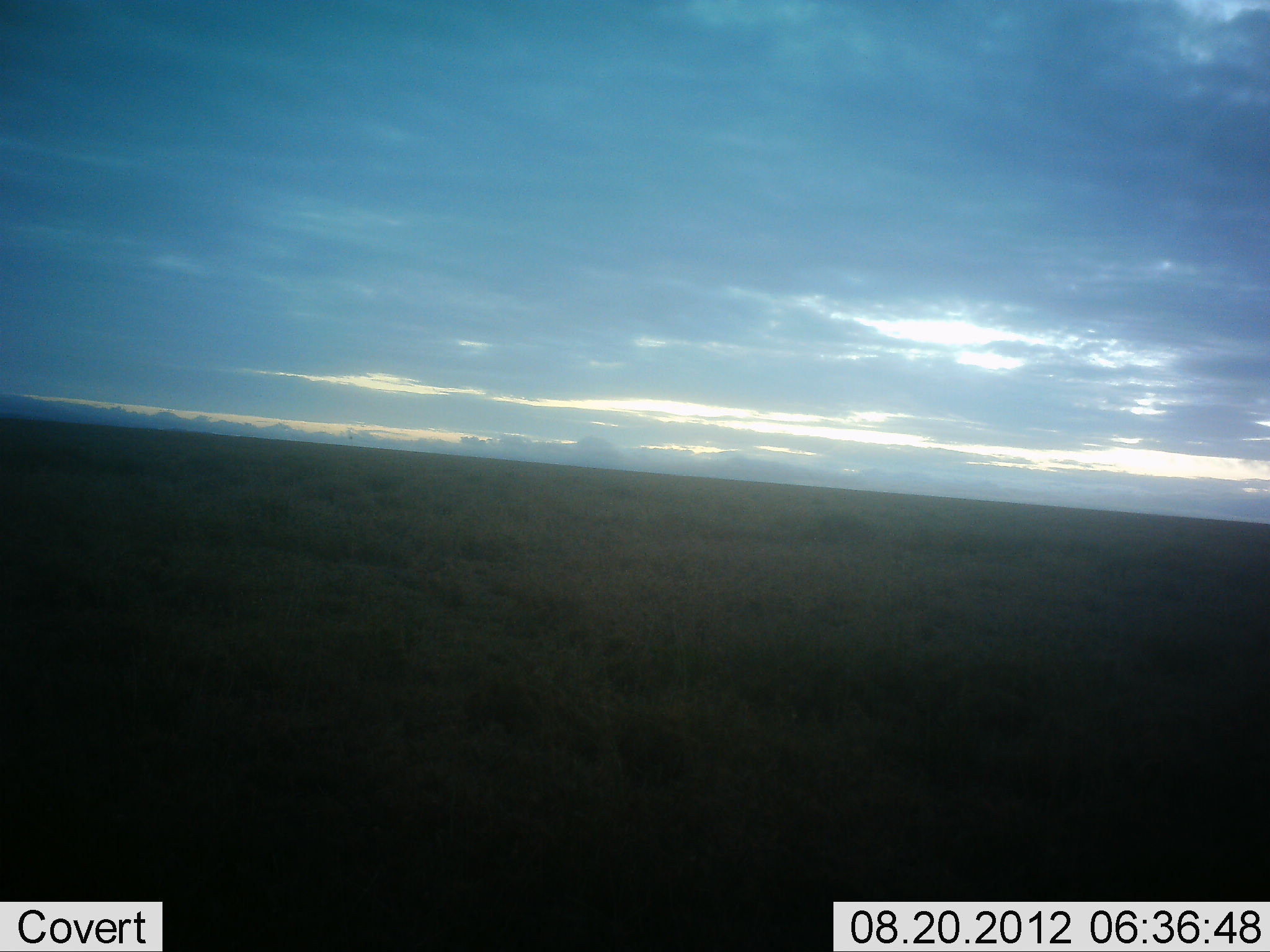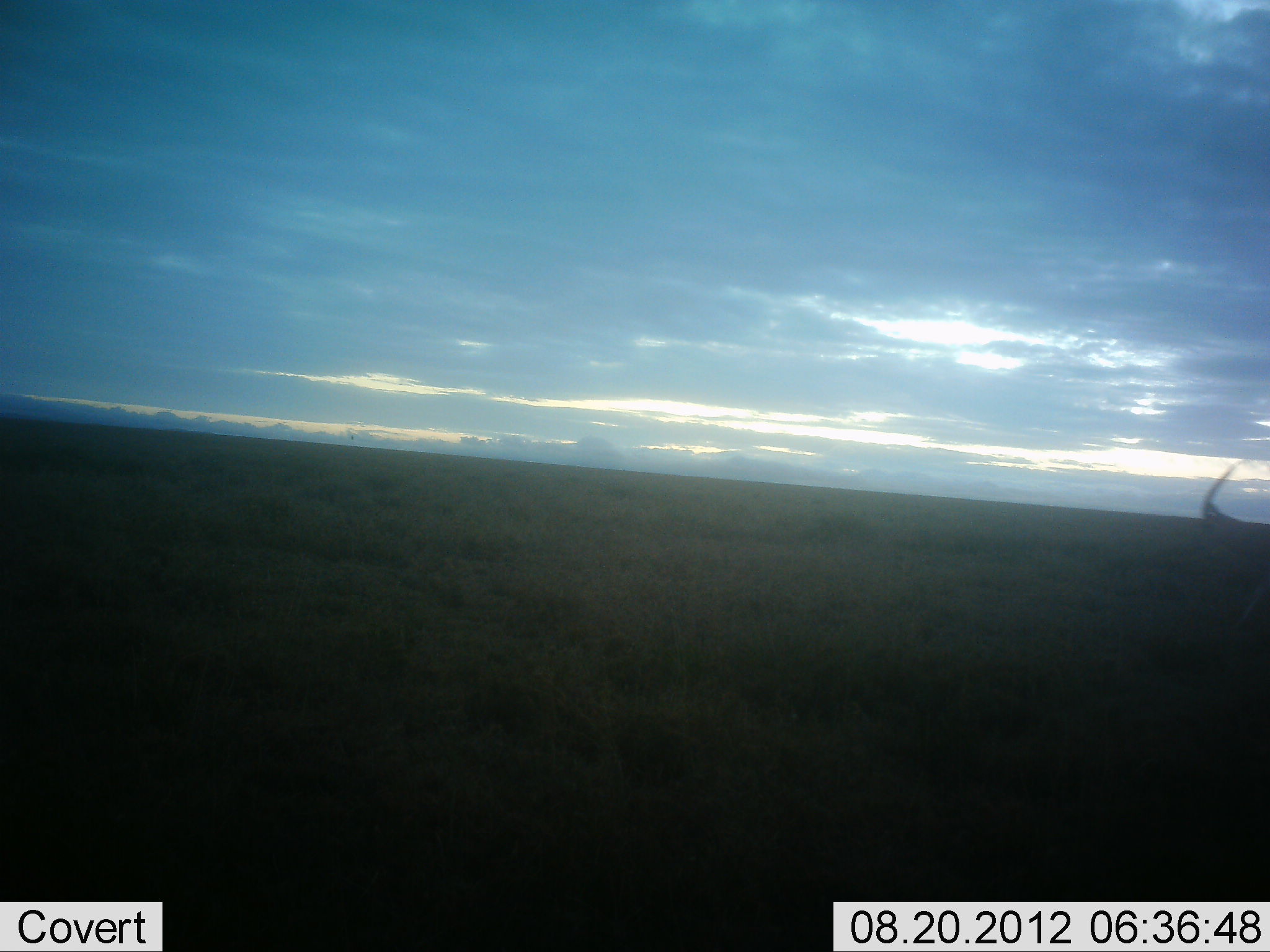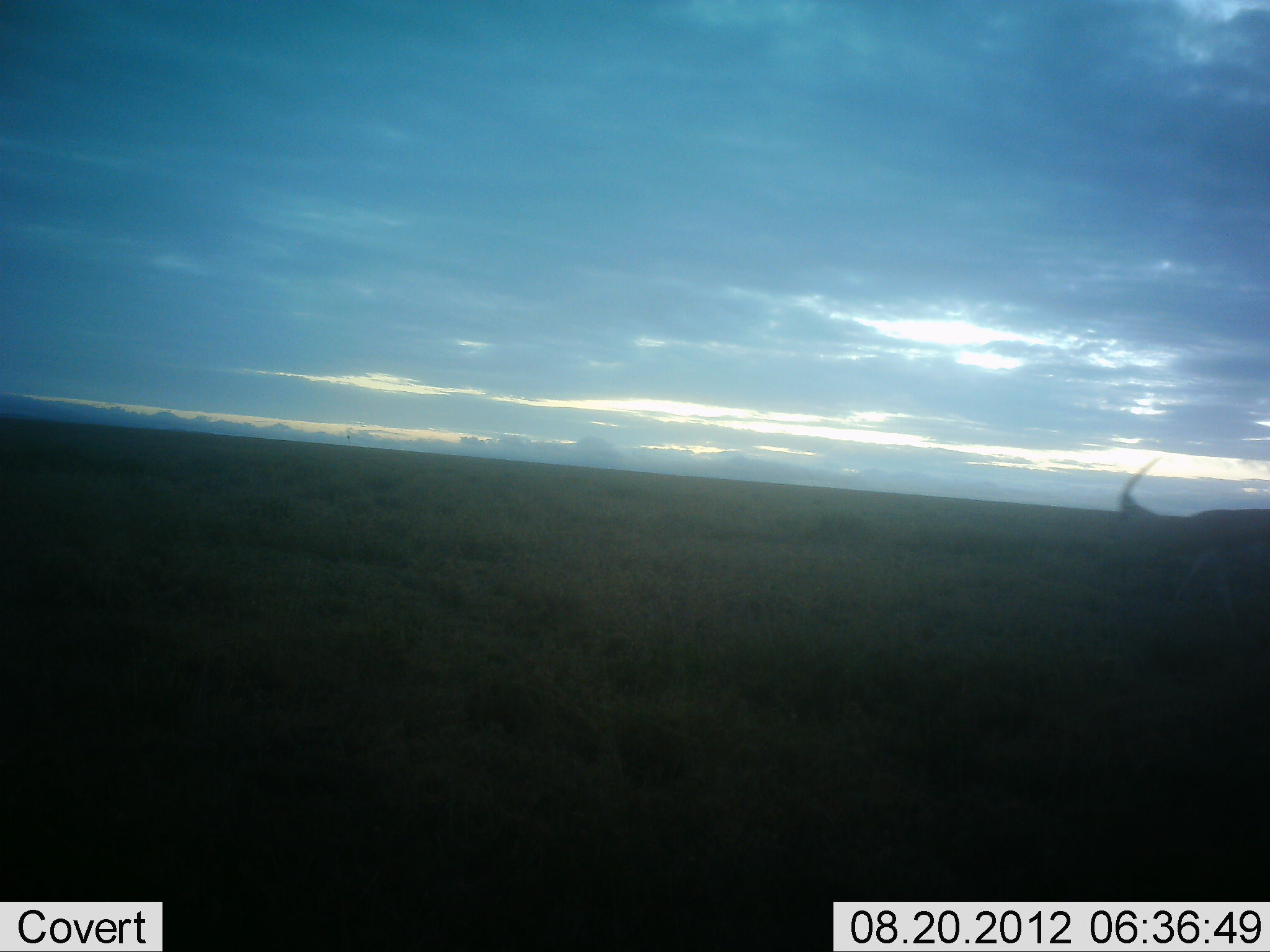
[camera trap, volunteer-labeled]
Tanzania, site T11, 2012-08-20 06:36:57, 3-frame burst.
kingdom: Animalia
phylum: Chordata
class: Mammalia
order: Artiodactyla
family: Bovidae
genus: Eudorcas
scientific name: Eudorcas thomsonii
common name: thomson's gazelle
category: gazellethomsons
Gazellethomsons (thomson's gazelle) (Eudorcas thomsonii), count 1. Behavior (volunteer vote fractions): standing 0%, resting 0%, moving 100%, interacting 0%. Young present (vote fraction): 0%. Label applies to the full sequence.